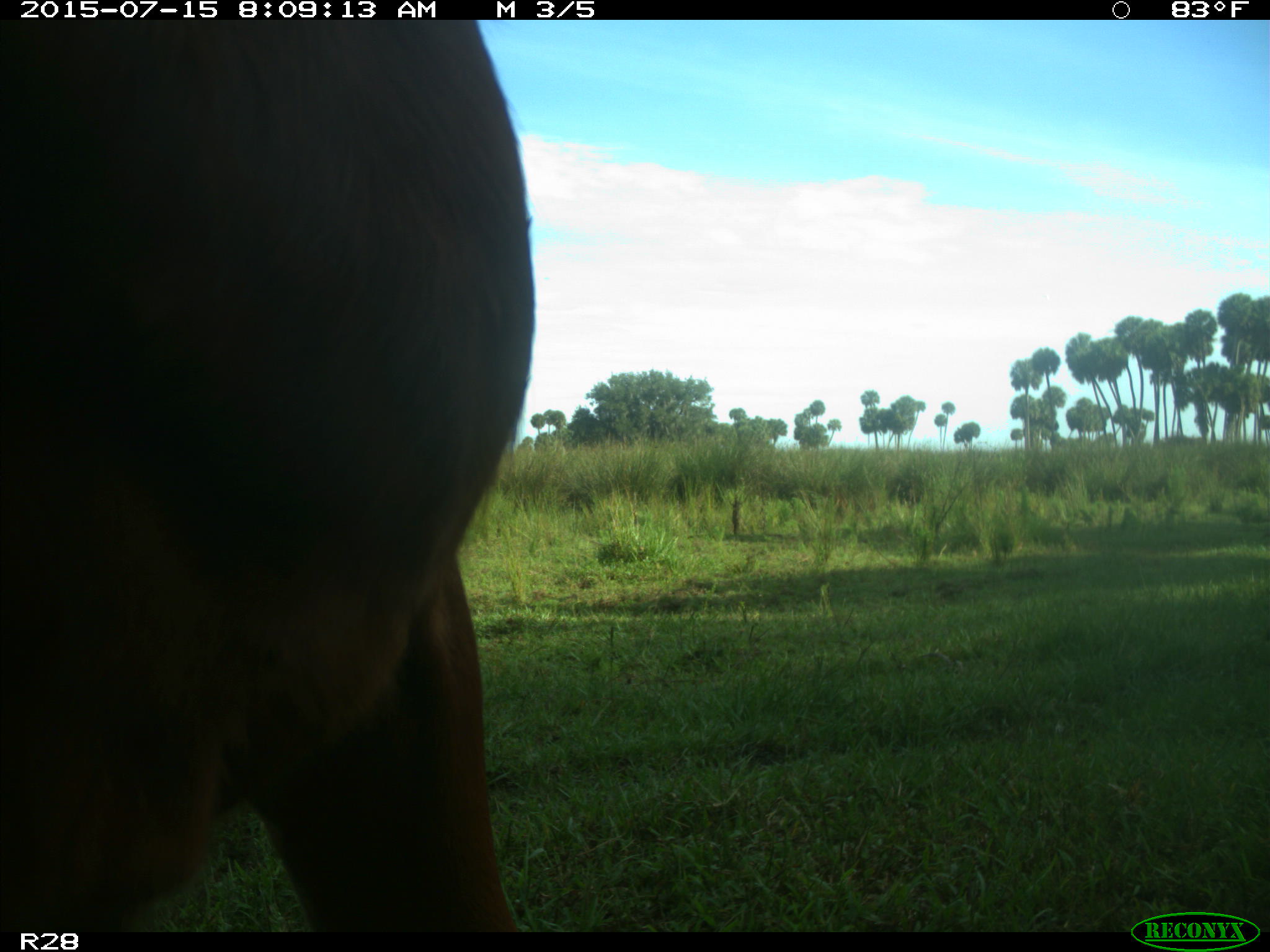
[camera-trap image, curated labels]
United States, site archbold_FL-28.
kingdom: Animalia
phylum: Chordata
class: Mammalia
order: Artiodactyla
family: Bovidae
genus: Bos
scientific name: Bos taurus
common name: domestic cow